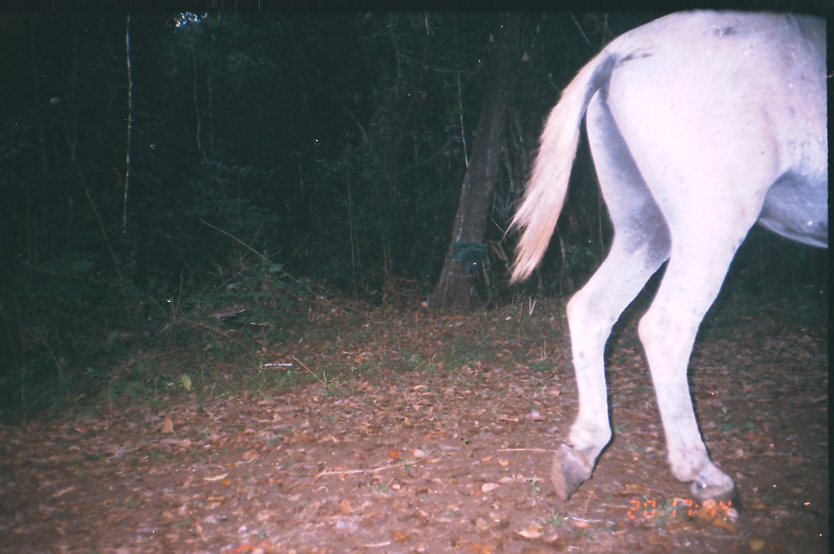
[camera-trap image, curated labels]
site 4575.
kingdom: Animalia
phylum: Chordata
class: Mammalia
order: Perissodactyla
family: Equidae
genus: Equus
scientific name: Equus ferus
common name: wild horse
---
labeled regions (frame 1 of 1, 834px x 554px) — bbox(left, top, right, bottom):
equus ferus: bbox(498, 9, 826, 523)